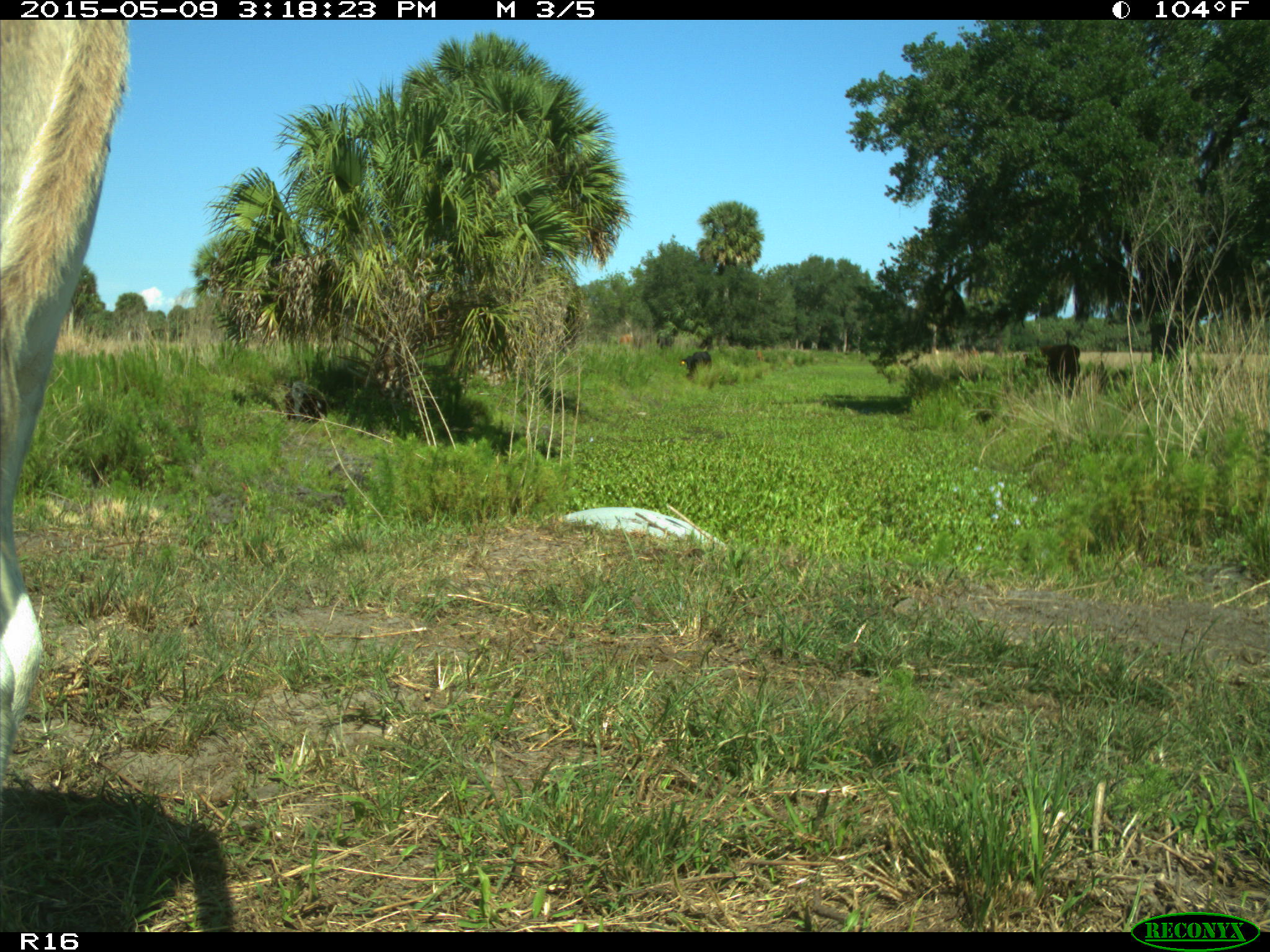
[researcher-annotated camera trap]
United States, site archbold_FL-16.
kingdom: Animalia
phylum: Chordata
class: Mammalia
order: Artiodactyla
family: Bovidae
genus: Bos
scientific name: Bos taurus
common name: domestic cow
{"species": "Bos taurus (domestic cow)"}